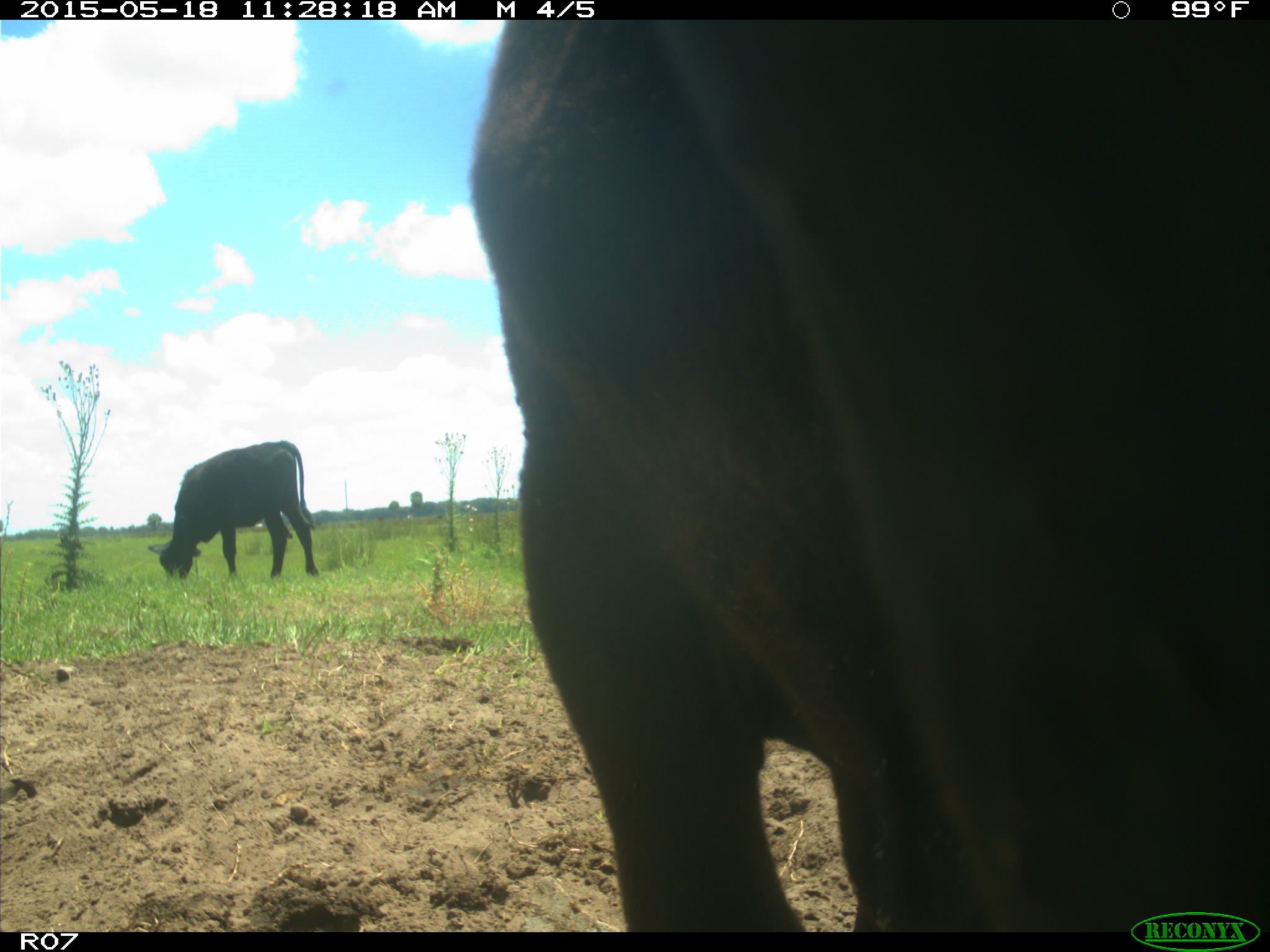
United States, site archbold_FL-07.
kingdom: Animalia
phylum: Chordata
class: Mammalia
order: Artiodactyla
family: Bovidae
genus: Bos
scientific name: Bos taurus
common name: domestic cow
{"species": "Bos taurus (domestic cow)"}